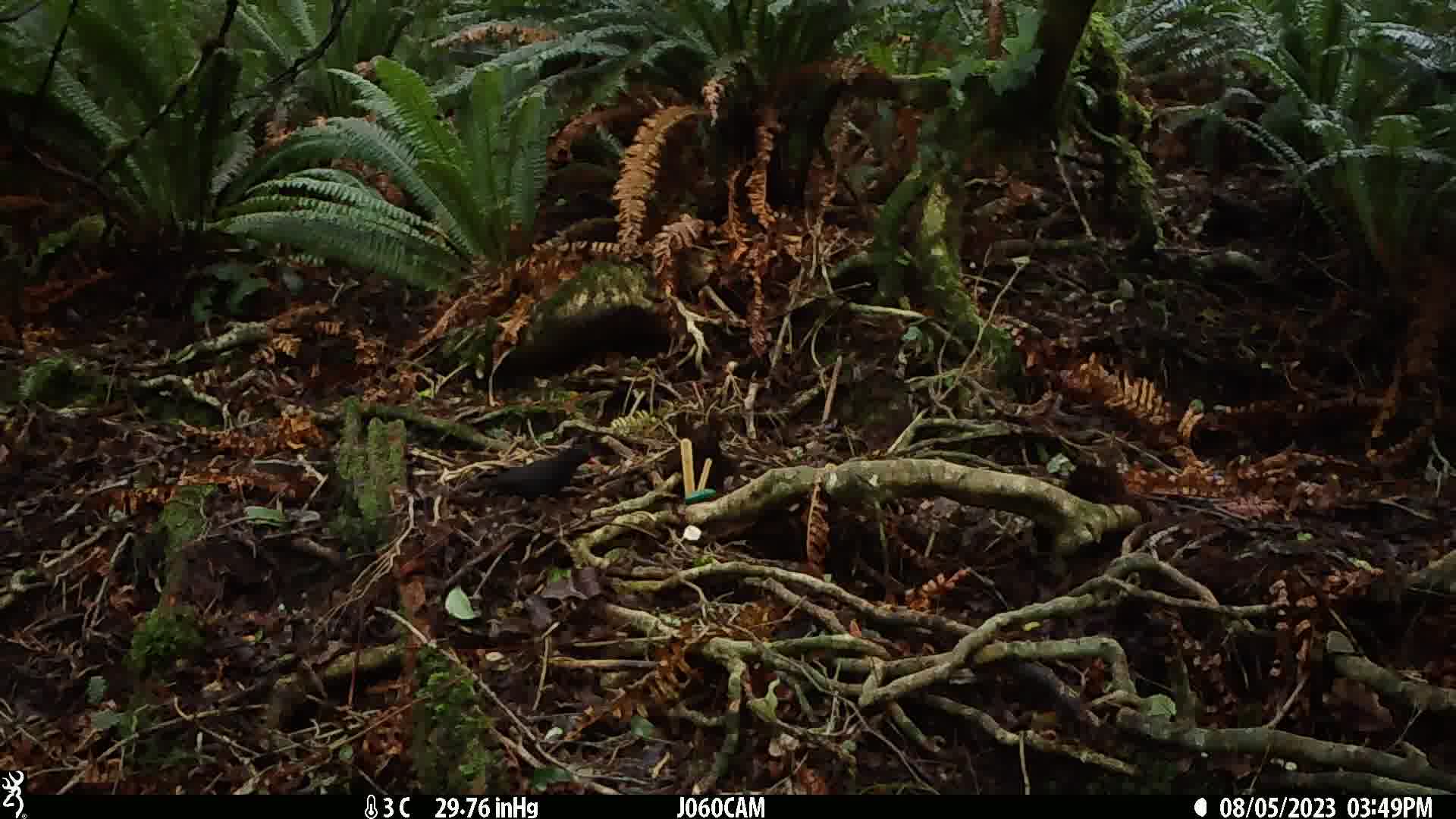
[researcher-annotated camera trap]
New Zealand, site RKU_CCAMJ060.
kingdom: Animalia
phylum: Chordata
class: Aves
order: Passeriformes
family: Turdidae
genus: Turdus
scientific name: Turdus merula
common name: eurasian blackbird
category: blackbird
Blackbird (eurasian blackbird) (Turdus merula).